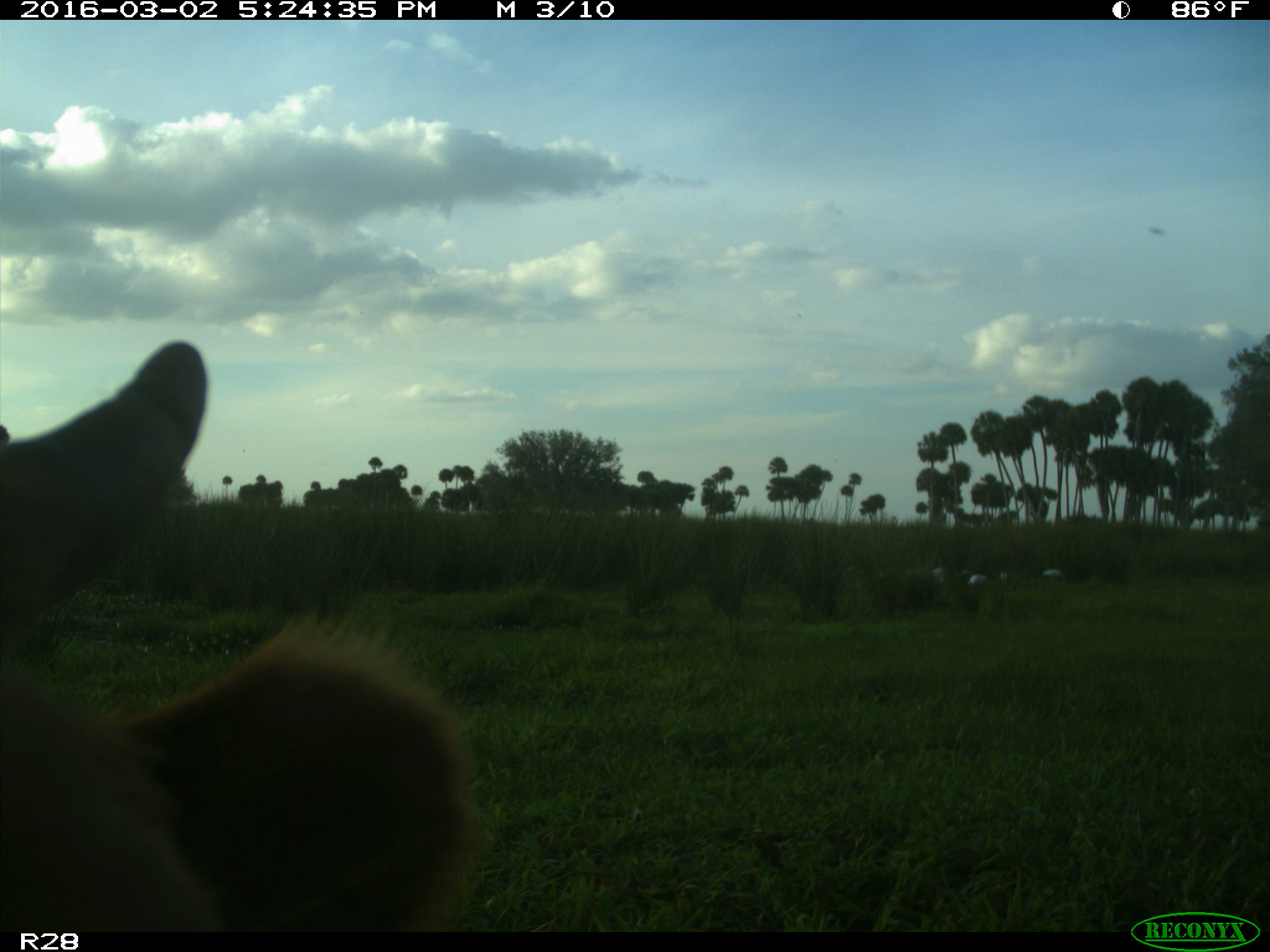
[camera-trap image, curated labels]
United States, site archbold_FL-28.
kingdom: Animalia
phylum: Chordata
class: Mammalia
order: Artiodactyla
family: Bovidae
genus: Bos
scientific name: Bos taurus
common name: domestic cow